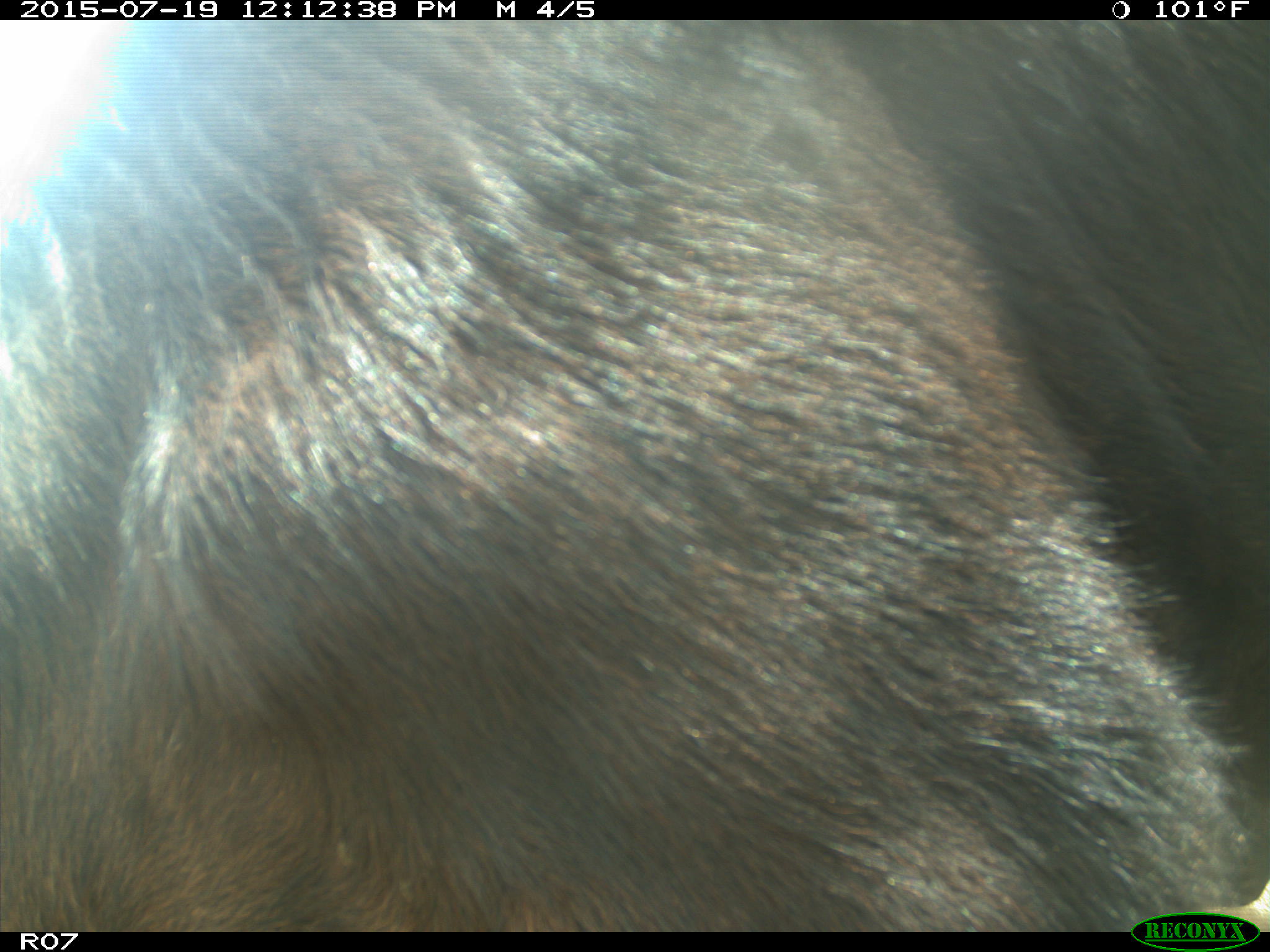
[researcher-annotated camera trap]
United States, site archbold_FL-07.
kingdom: Animalia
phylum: Chordata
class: Mammalia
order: Artiodactyla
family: Bovidae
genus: Bos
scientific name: Bos taurus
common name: domestic cow